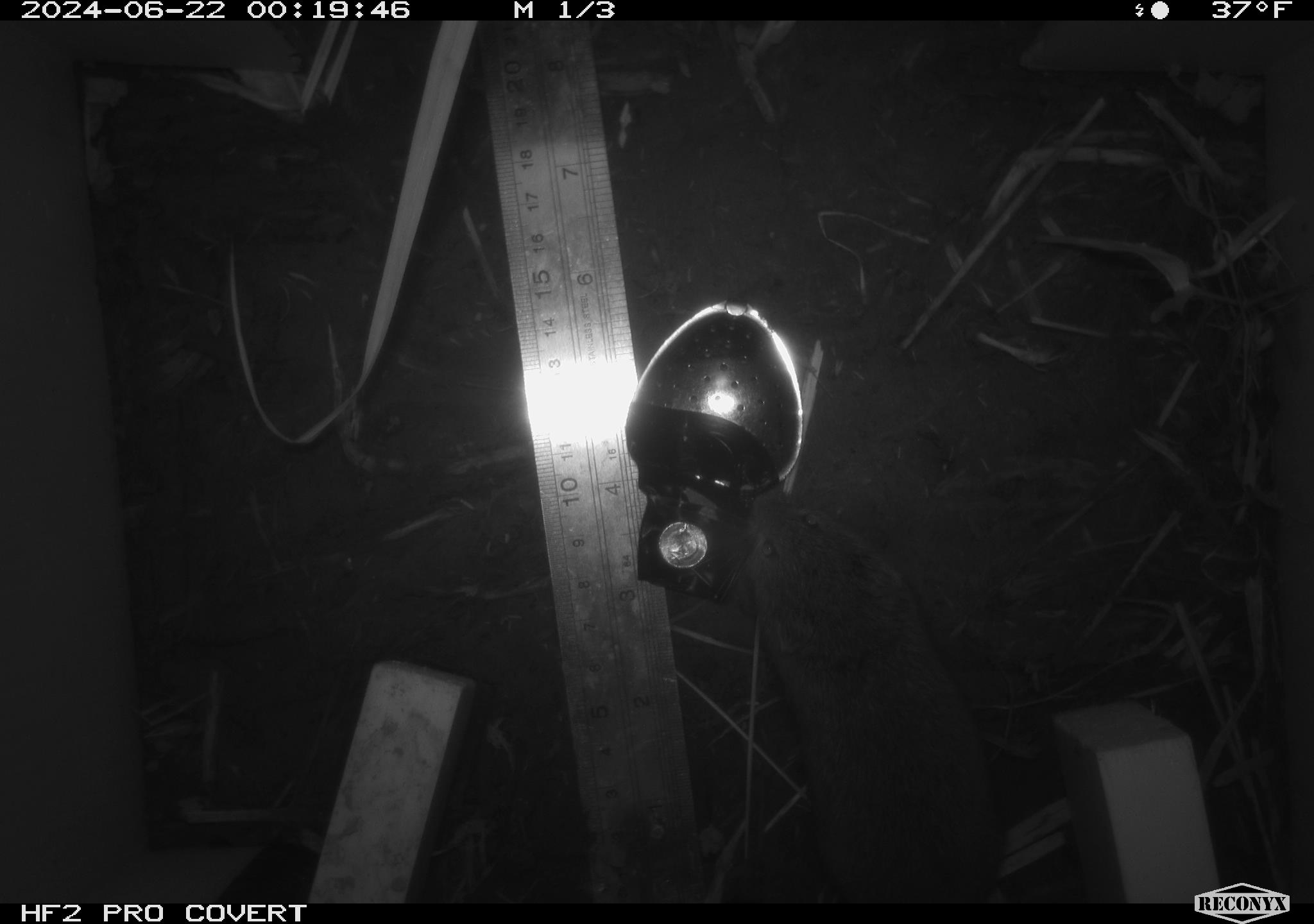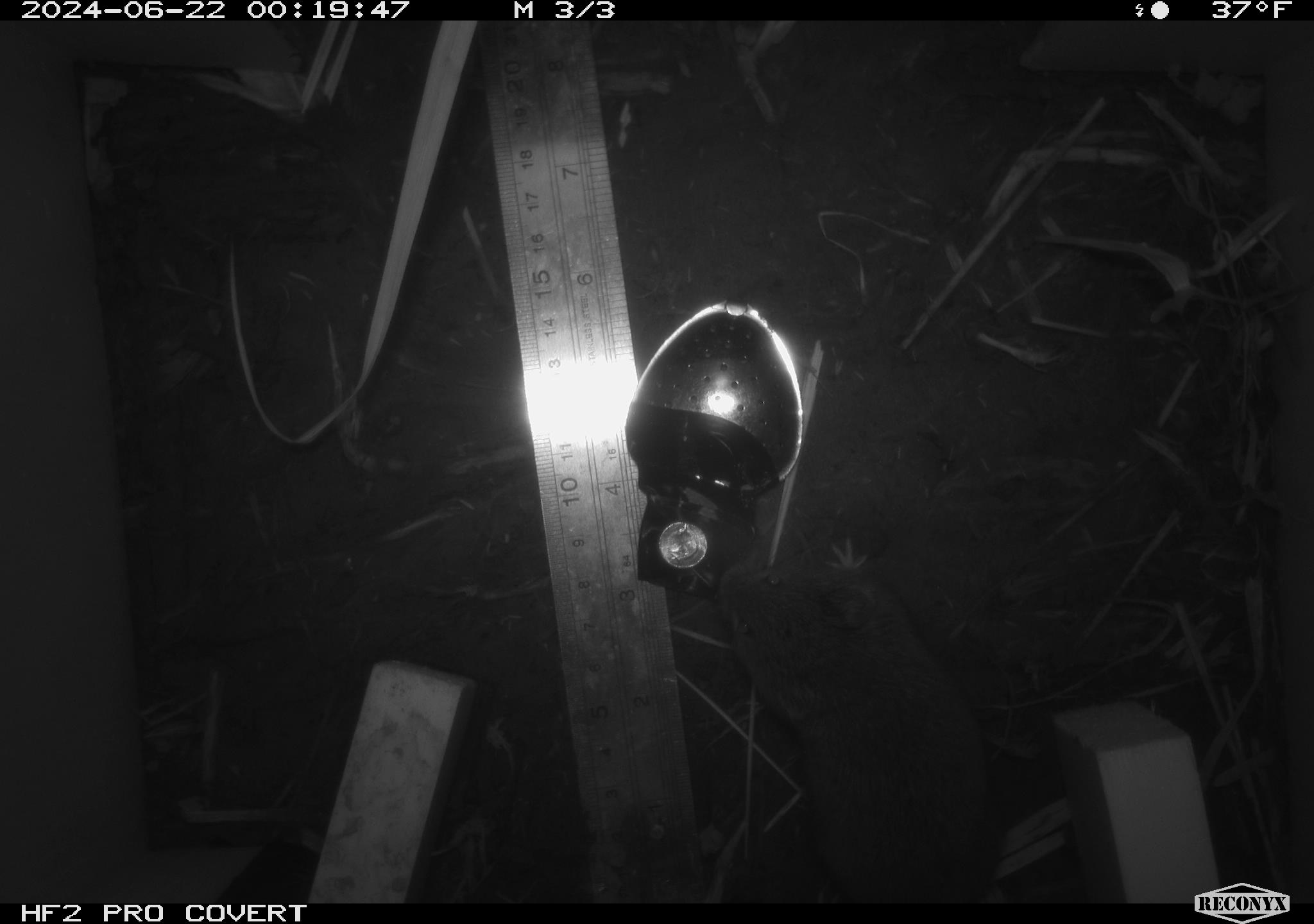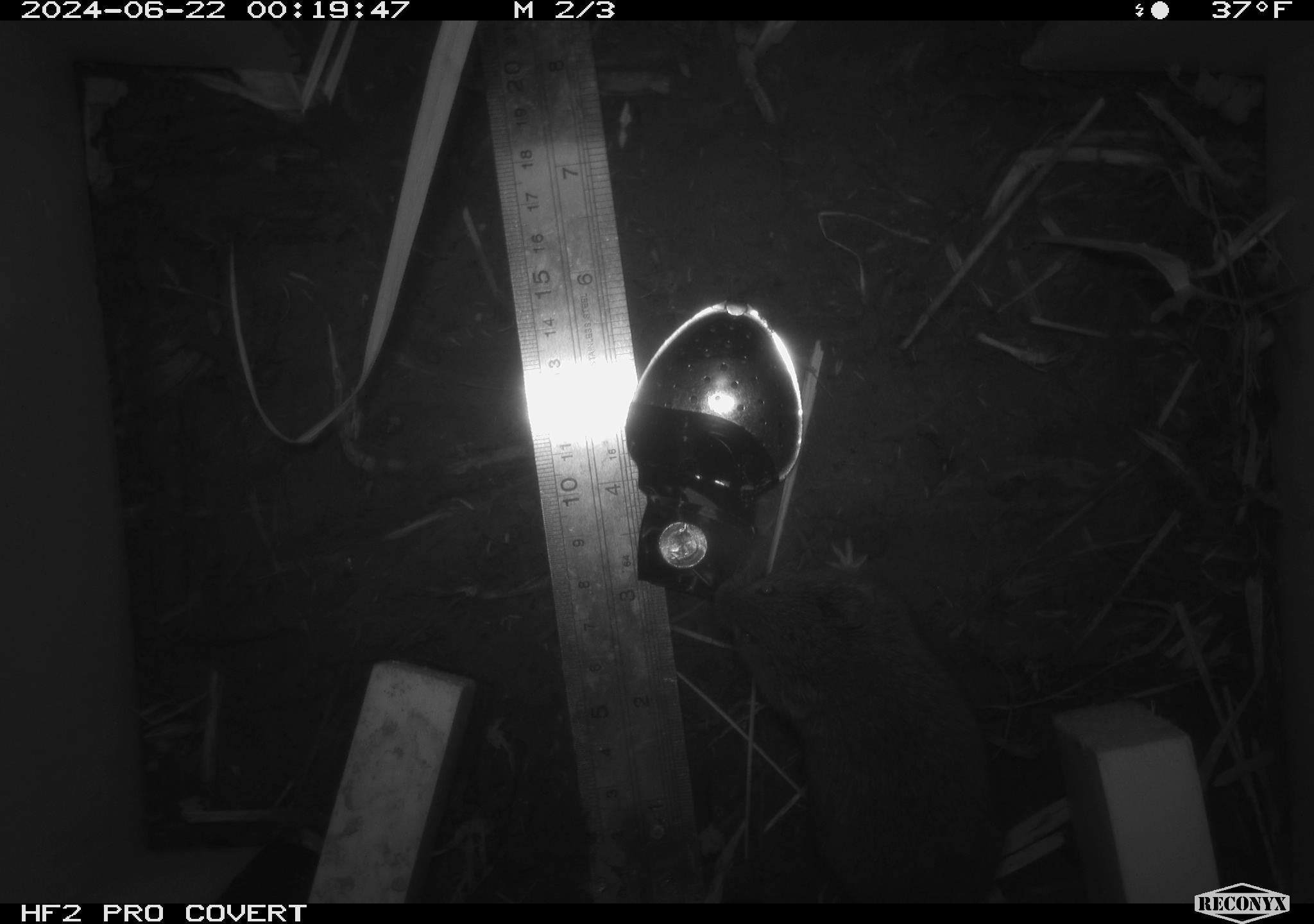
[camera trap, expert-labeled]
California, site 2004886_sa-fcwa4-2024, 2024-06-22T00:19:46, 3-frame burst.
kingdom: Animalia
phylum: Chordata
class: Mammalia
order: Rodentia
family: Cricetidae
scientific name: Arvicolinae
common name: voles, lemmings, and muskrats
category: arvicolinae subfamily